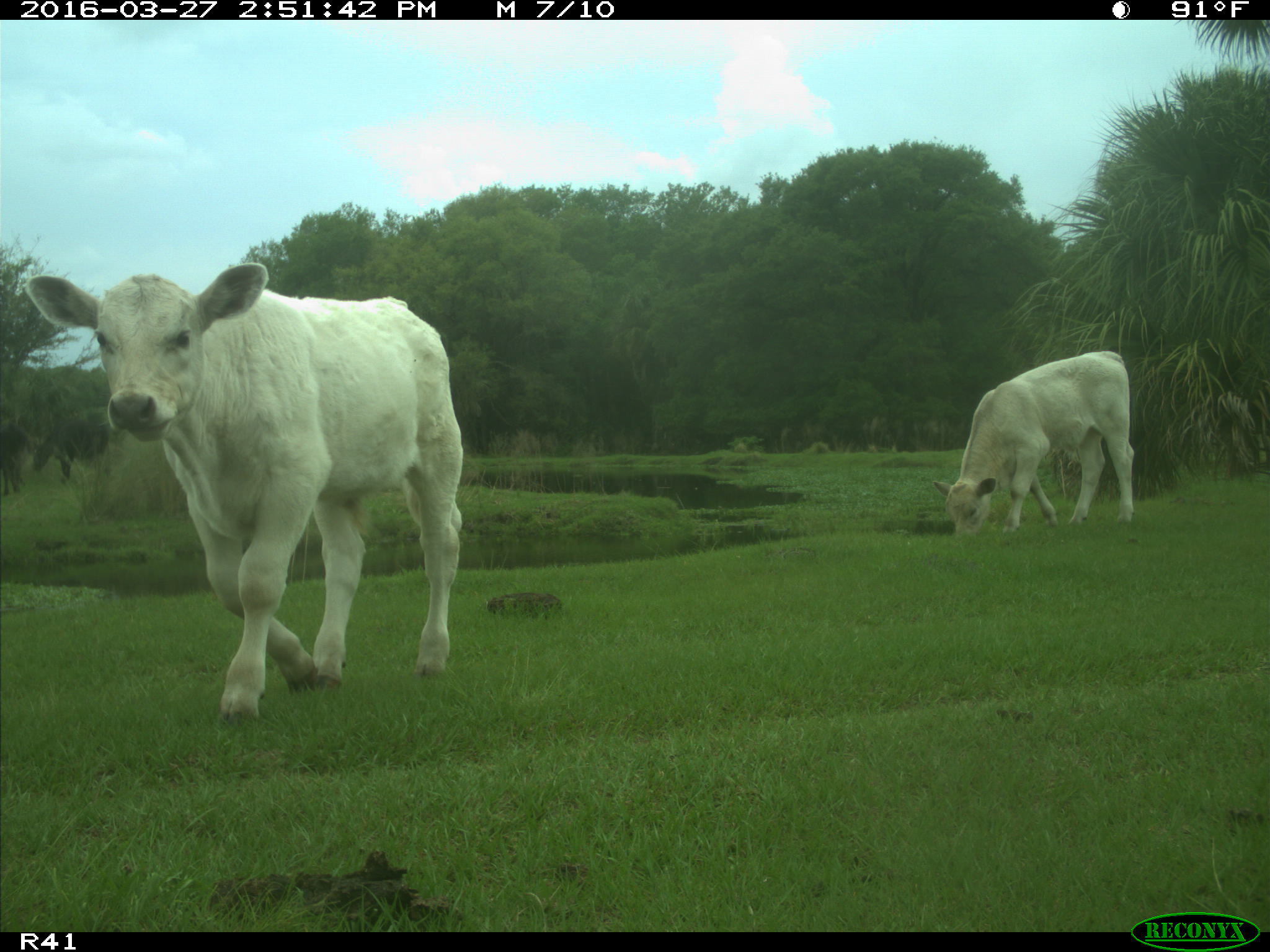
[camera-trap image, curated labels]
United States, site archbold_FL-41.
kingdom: Animalia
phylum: Chordata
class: Mammalia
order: Artiodactyla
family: Bovidae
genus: Bos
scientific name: Bos taurus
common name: domestic cow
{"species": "Bos taurus (domestic cow)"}